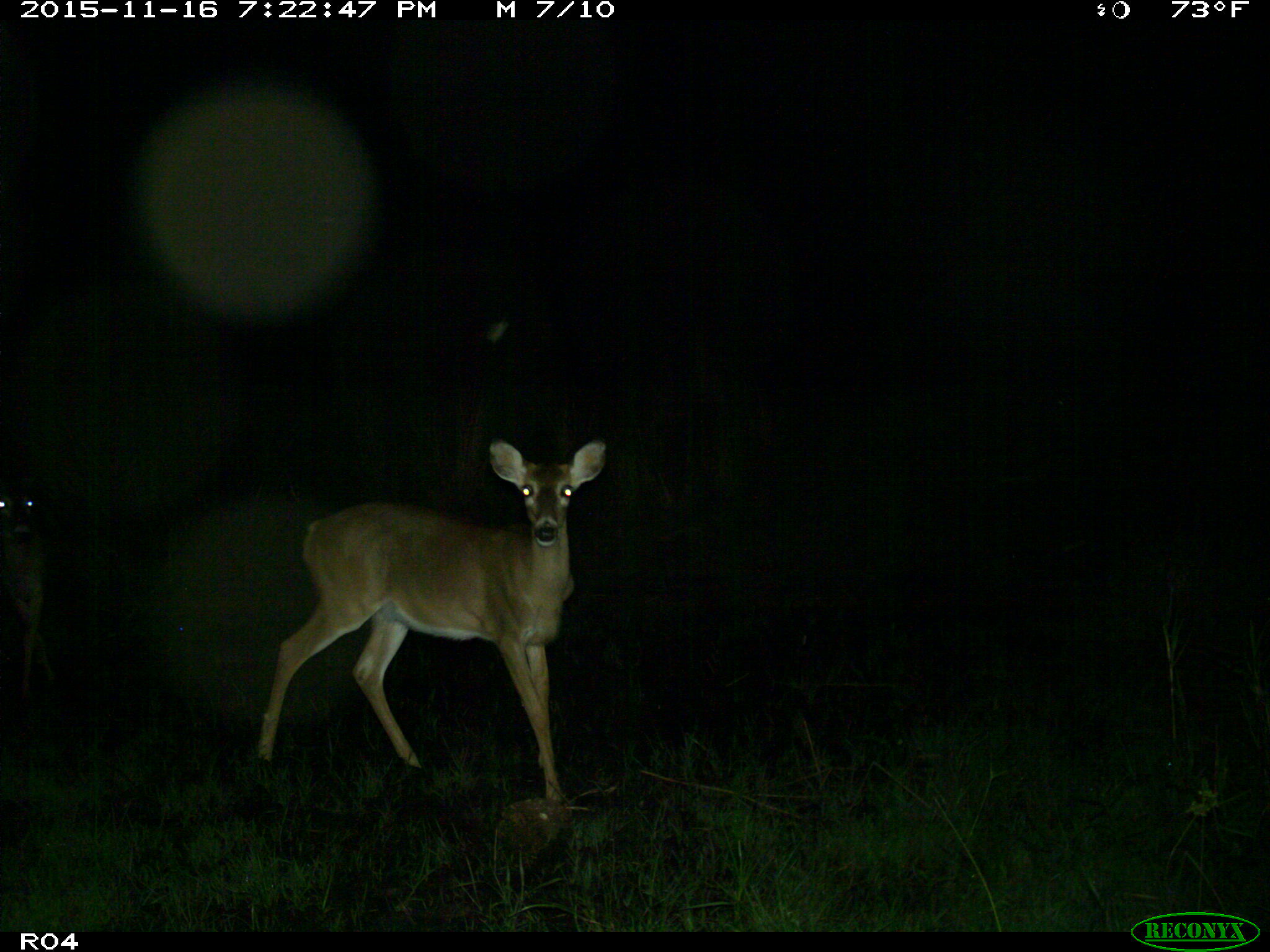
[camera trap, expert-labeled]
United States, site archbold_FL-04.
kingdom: Animalia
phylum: Chordata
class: Mammalia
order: Artiodactyla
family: Cervidae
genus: Odocoileus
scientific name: Odocoileus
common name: deer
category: unidentified deer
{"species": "unidentified deer (deer) (Odocoileus)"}